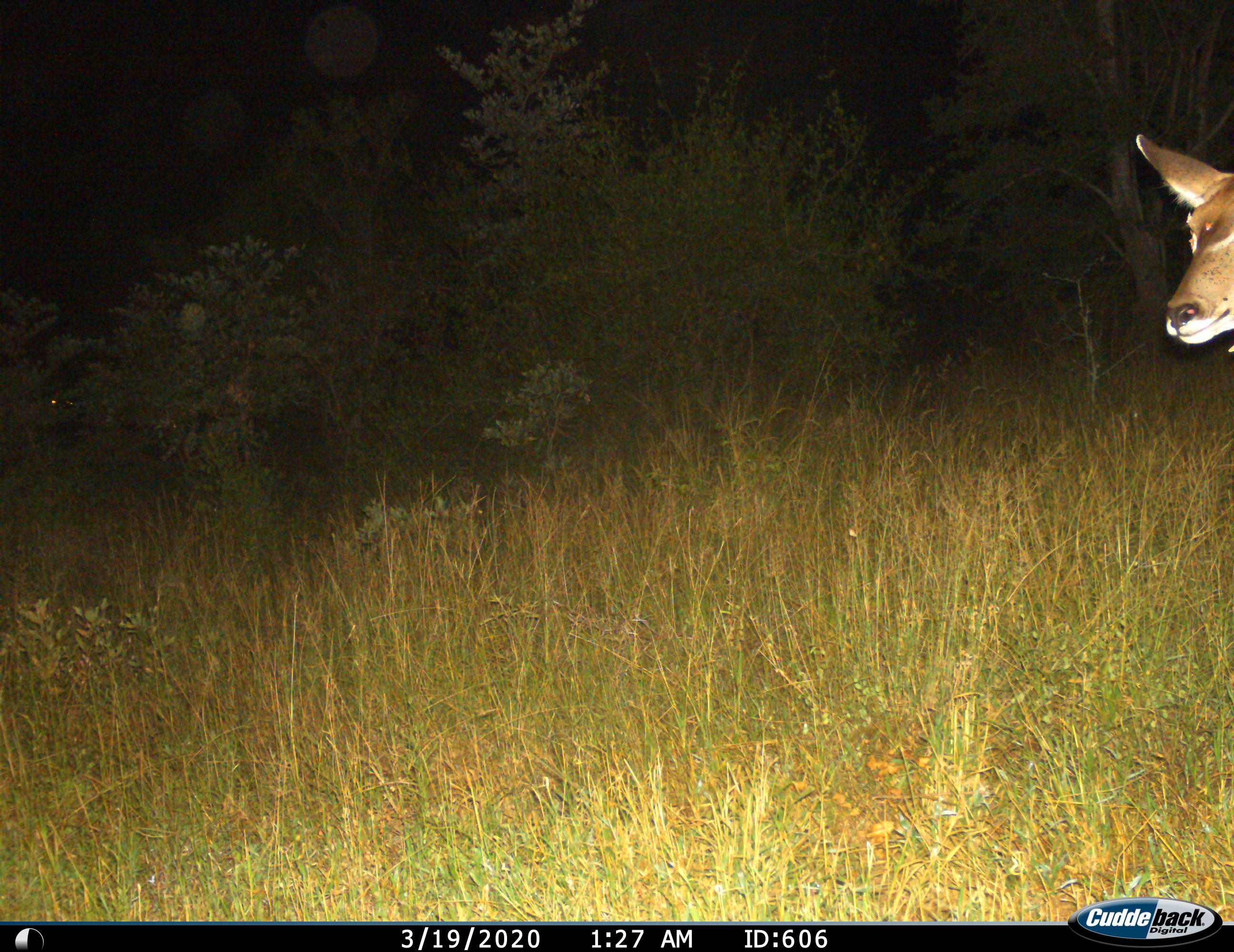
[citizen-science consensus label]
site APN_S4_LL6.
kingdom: Animalia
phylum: Chordata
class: Mammalia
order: Artiodactyla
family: Bovidae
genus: Aepyceros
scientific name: Aepyceros melampus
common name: impala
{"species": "impala (Aepyceros melampus)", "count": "1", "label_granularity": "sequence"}